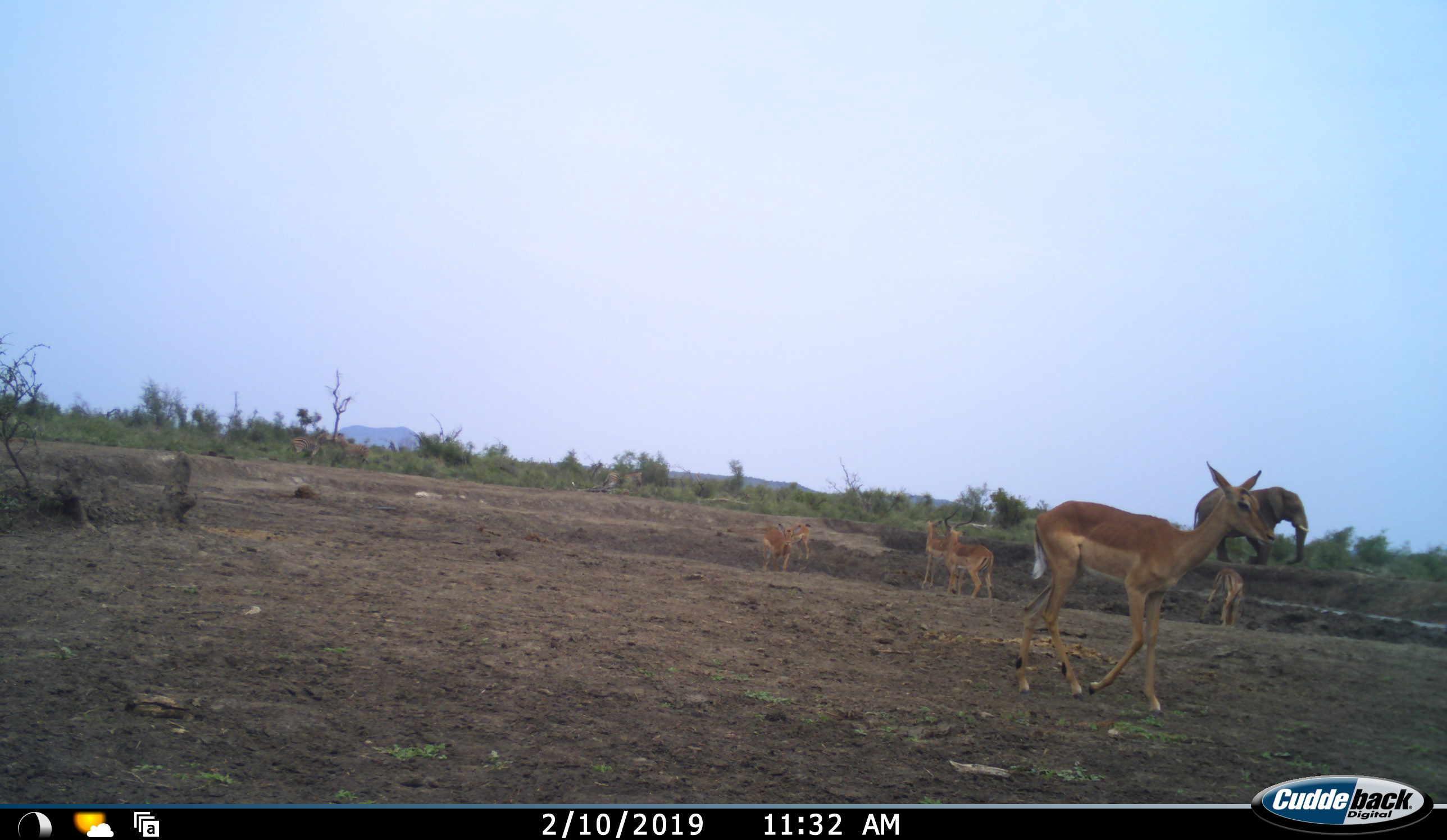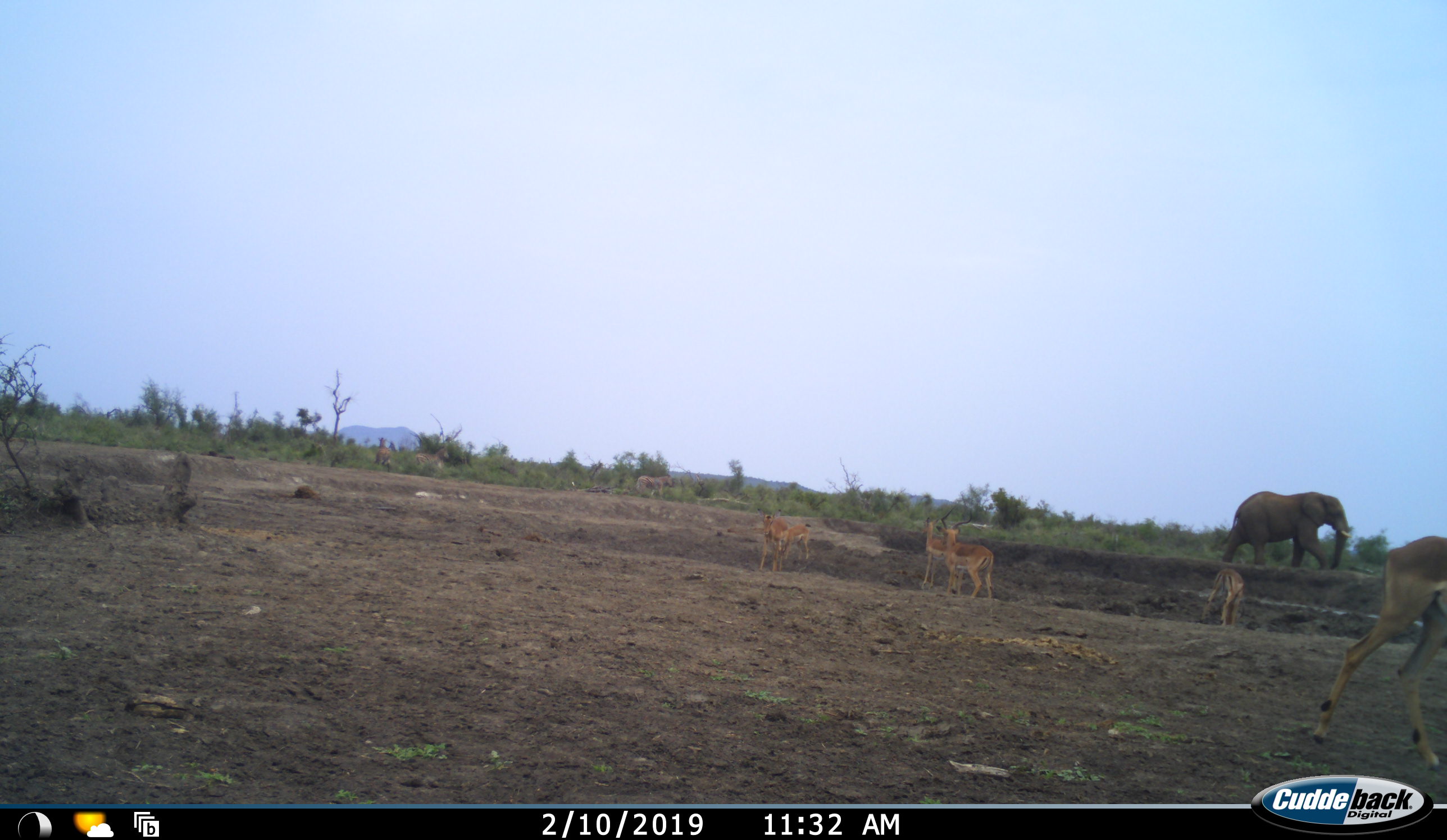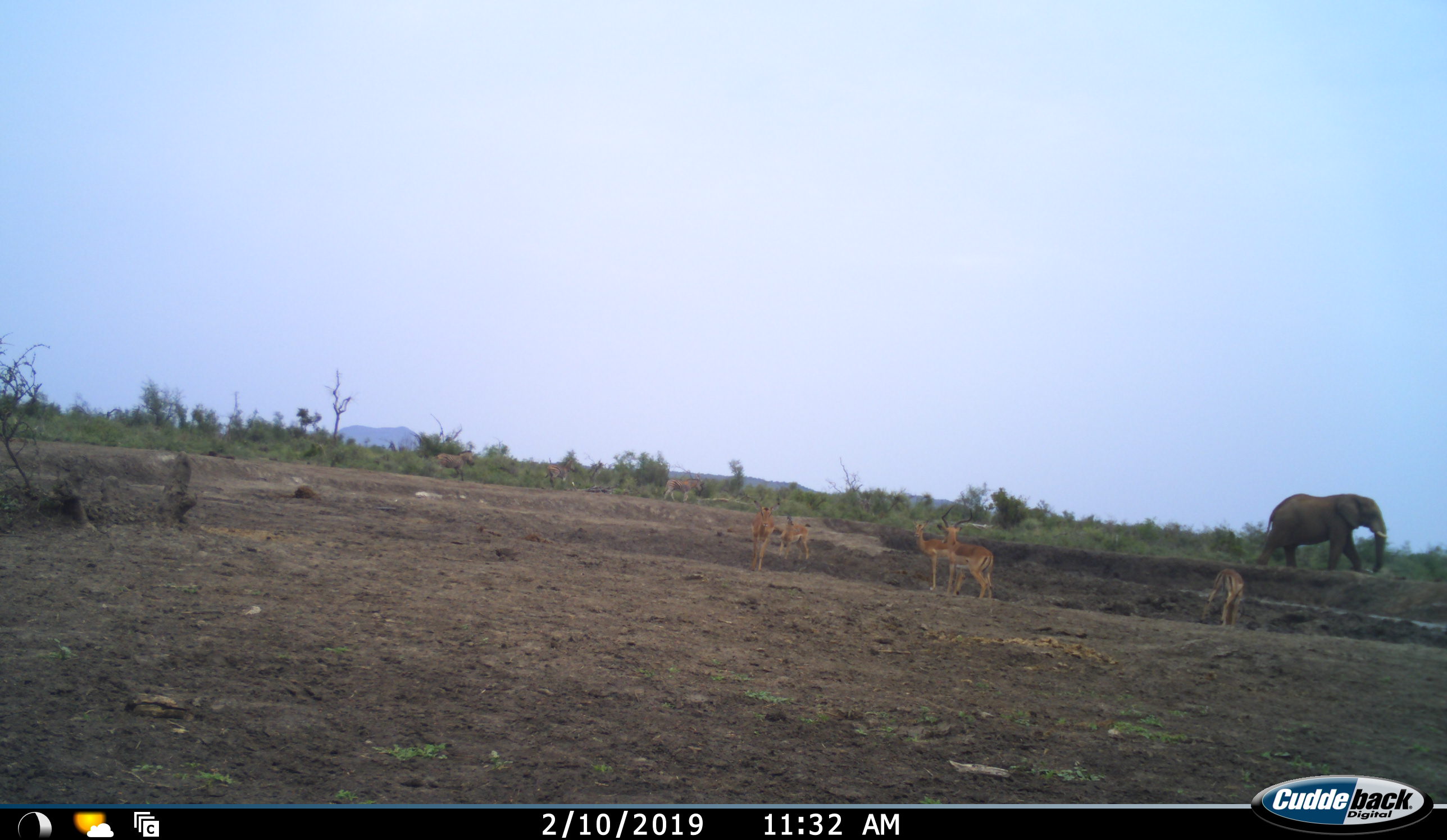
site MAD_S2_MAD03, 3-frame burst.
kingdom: Animalia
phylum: Chordata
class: Mammalia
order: Proboscidea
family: Elephantidae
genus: Loxodonta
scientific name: Loxodonta africana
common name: african bush elephant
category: elephant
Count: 1.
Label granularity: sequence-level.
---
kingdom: Animalia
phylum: Chordata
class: Mammalia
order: Artiodactyla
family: Bovidae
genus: Aepyceros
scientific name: Aepyceros melampus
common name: impala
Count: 6.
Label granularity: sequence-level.